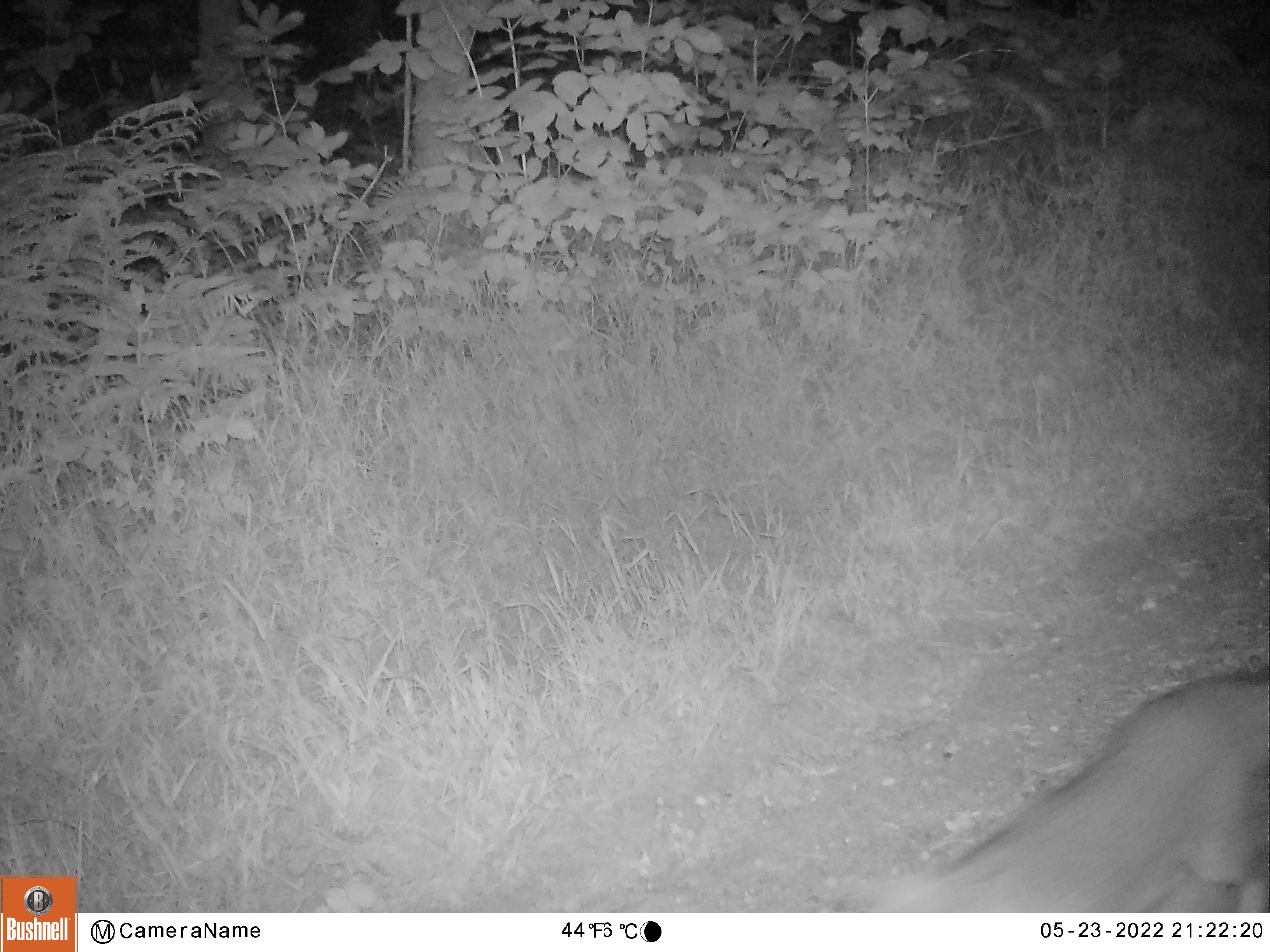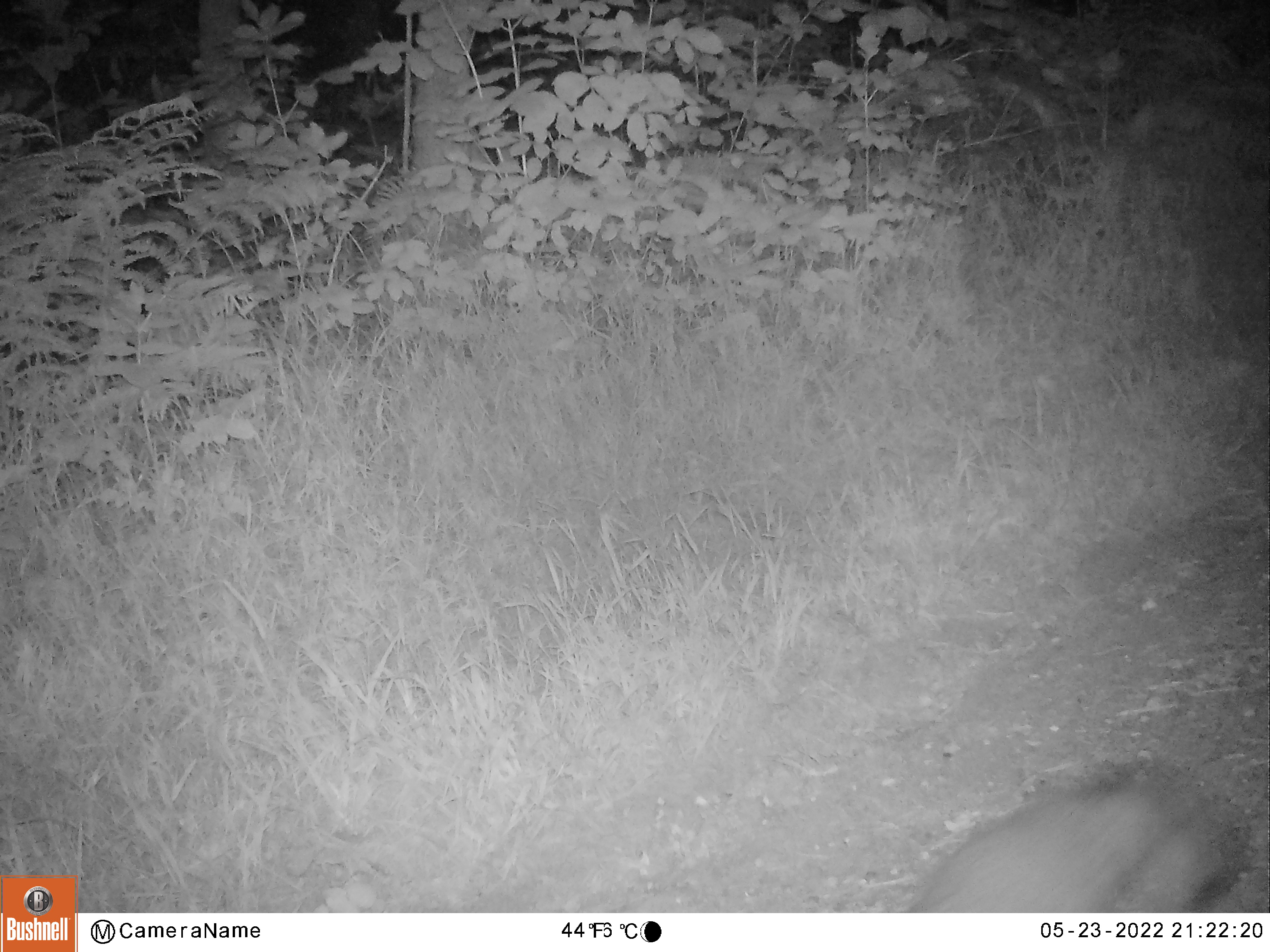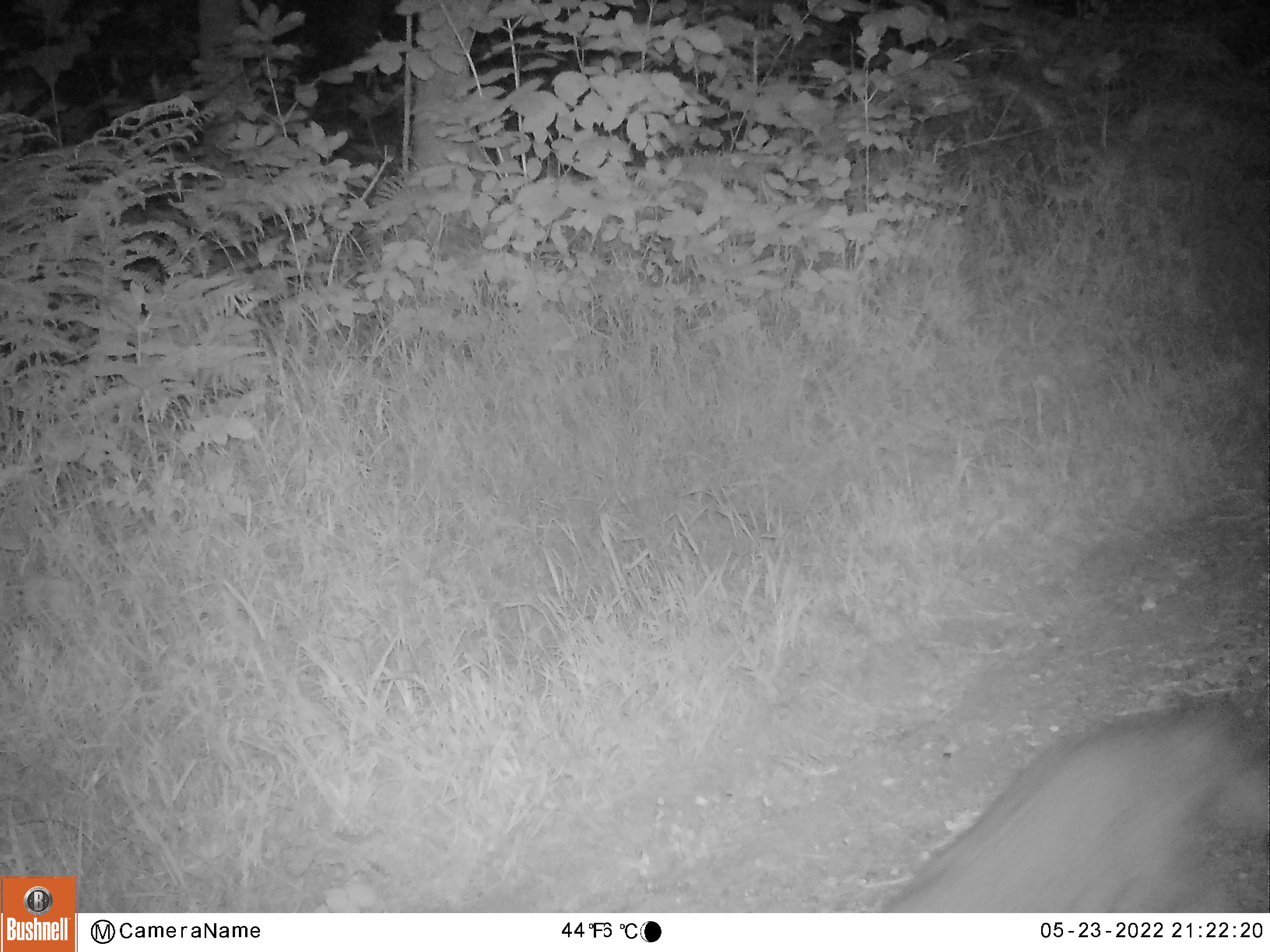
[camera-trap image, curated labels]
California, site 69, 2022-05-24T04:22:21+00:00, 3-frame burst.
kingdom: Animalia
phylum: Chordata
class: Mammalia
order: Carnivora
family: Canidae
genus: Canis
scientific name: Canis latrans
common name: coyote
Coyote (Canis latrans).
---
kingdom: Animalia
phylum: Chordata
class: Mammalia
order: Carnivora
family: Canidae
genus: Urocyon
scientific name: Urocyon cinereoargenteus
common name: gray fox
Gray fox (Urocyon cinereoargenteus).